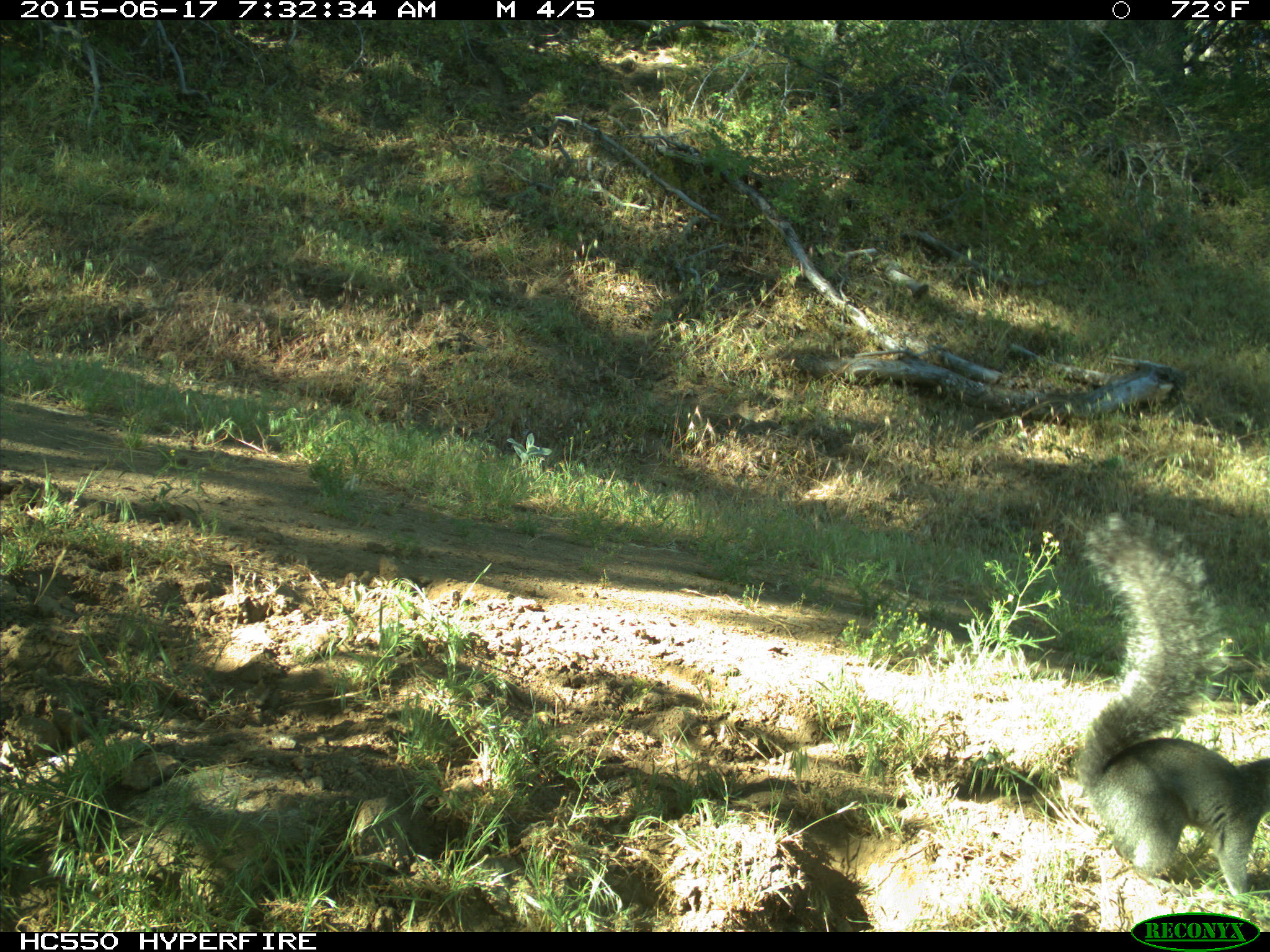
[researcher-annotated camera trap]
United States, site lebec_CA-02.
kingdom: Animalia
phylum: Chordata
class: Mammalia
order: Rodentia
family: Sciuridae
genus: Sciurus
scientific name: Sciurus carolinensis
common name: eastern gray squirrel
Sciurus carolinensis (eastern gray squirrel).